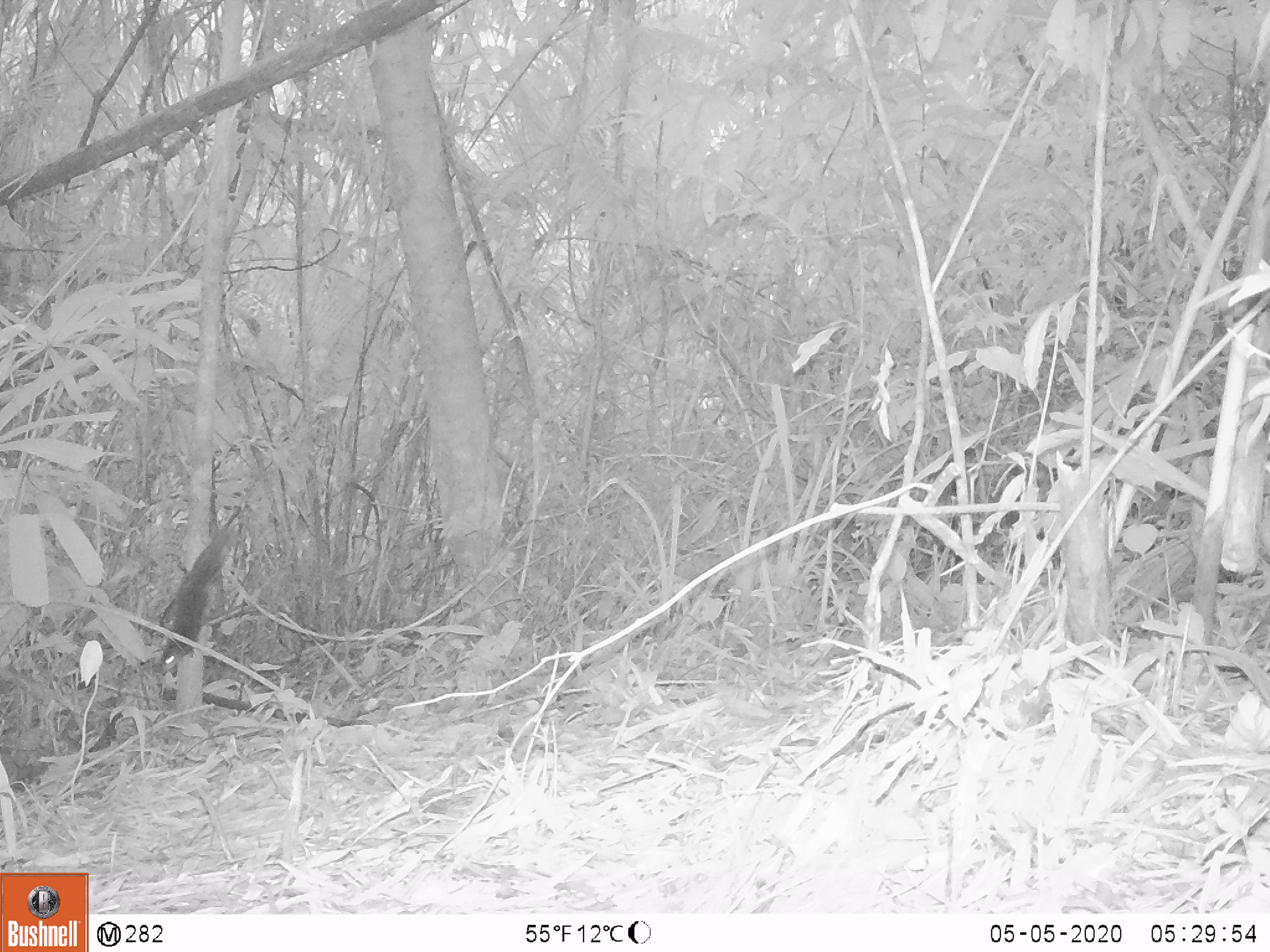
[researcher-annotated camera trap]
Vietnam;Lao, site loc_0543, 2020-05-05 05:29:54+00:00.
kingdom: Animalia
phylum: Chordata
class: Mammalia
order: Rodentia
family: Sciuridae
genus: Sciurus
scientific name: Sciurus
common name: squirrel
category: unidentified squirrel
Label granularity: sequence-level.